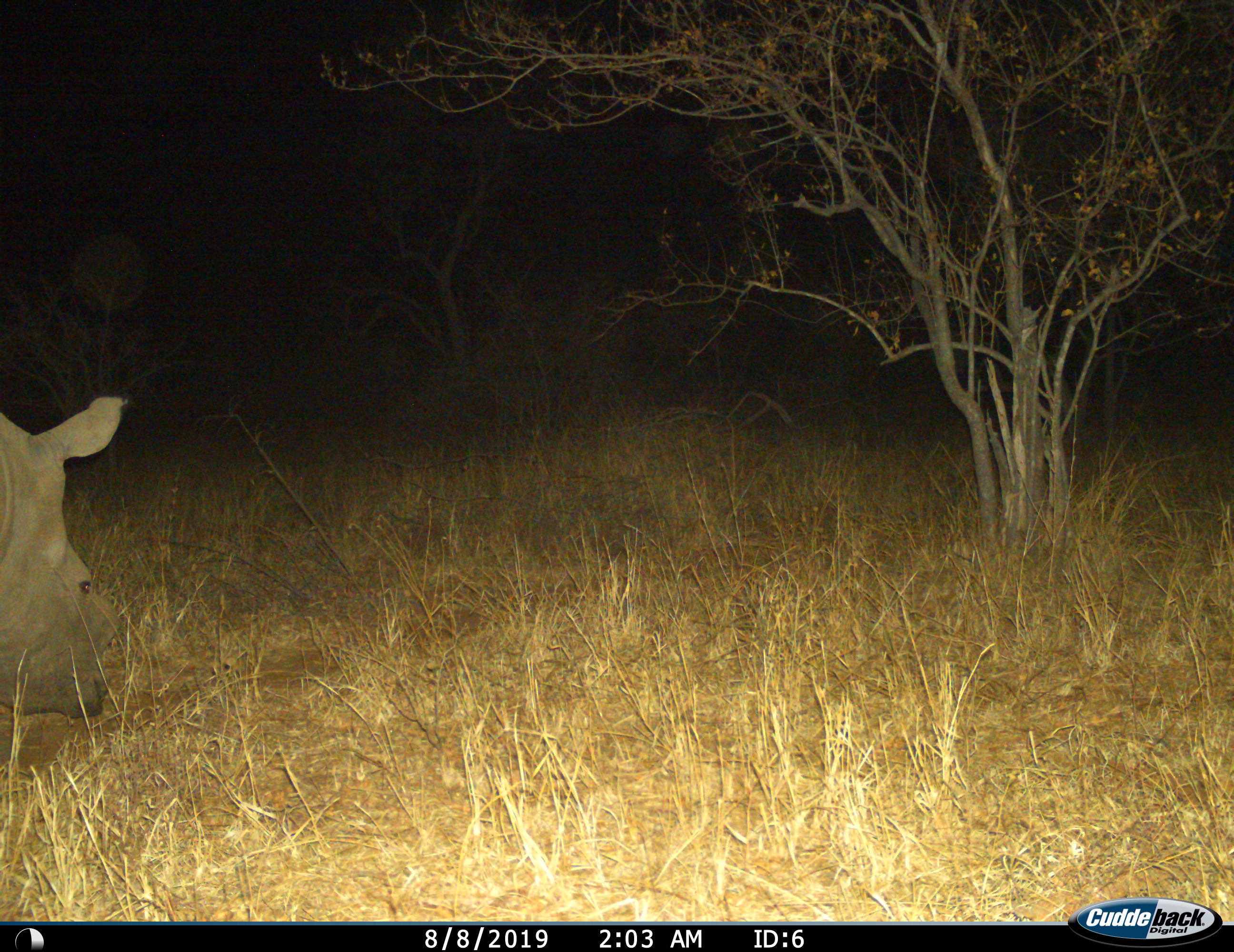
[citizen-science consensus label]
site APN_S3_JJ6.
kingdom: Animalia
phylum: Chordata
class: Mammalia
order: Perissodactyla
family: Rhinocerotidae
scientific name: Rhinocerotidae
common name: unknown rhinoceros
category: rhinocerosunknown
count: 1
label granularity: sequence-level